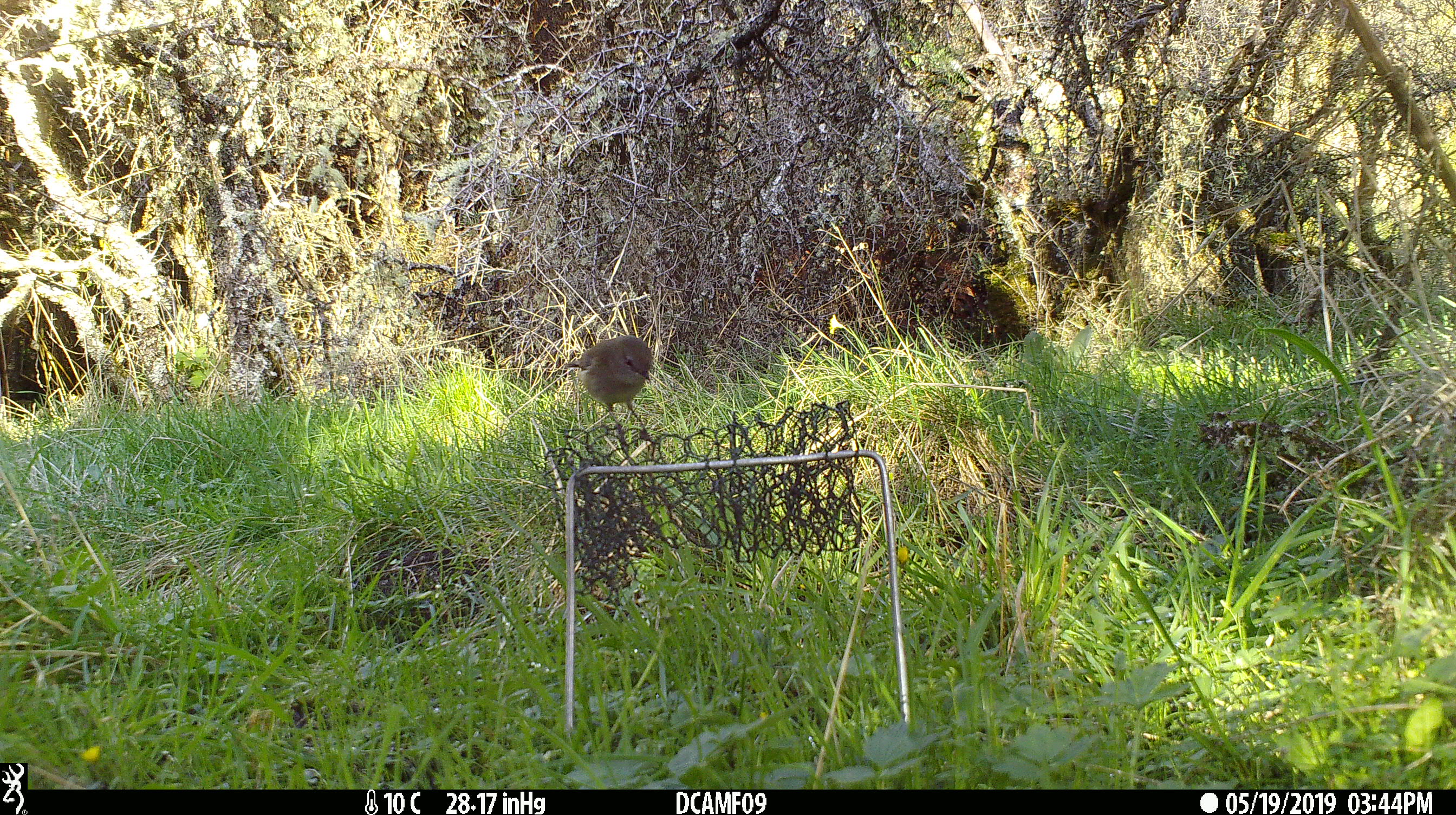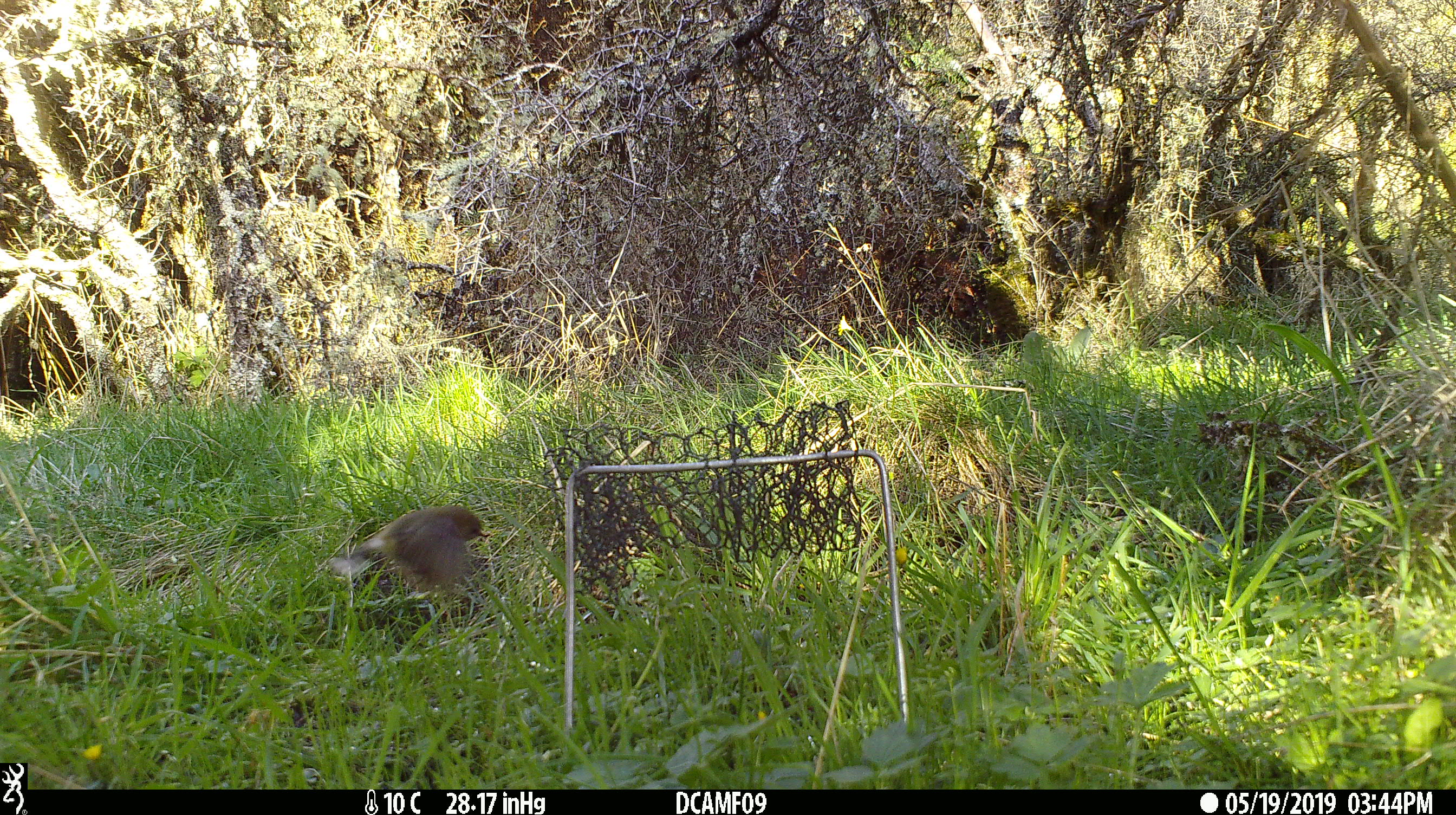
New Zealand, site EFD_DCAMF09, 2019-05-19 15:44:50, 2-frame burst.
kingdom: Animalia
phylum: Chordata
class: Aves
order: Passeriformes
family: Fringillidae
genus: Fringilla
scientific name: Fringilla coelebs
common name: common chaffinch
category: chaffinch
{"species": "chaffinch (common chaffinch) (Fringilla coelebs)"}